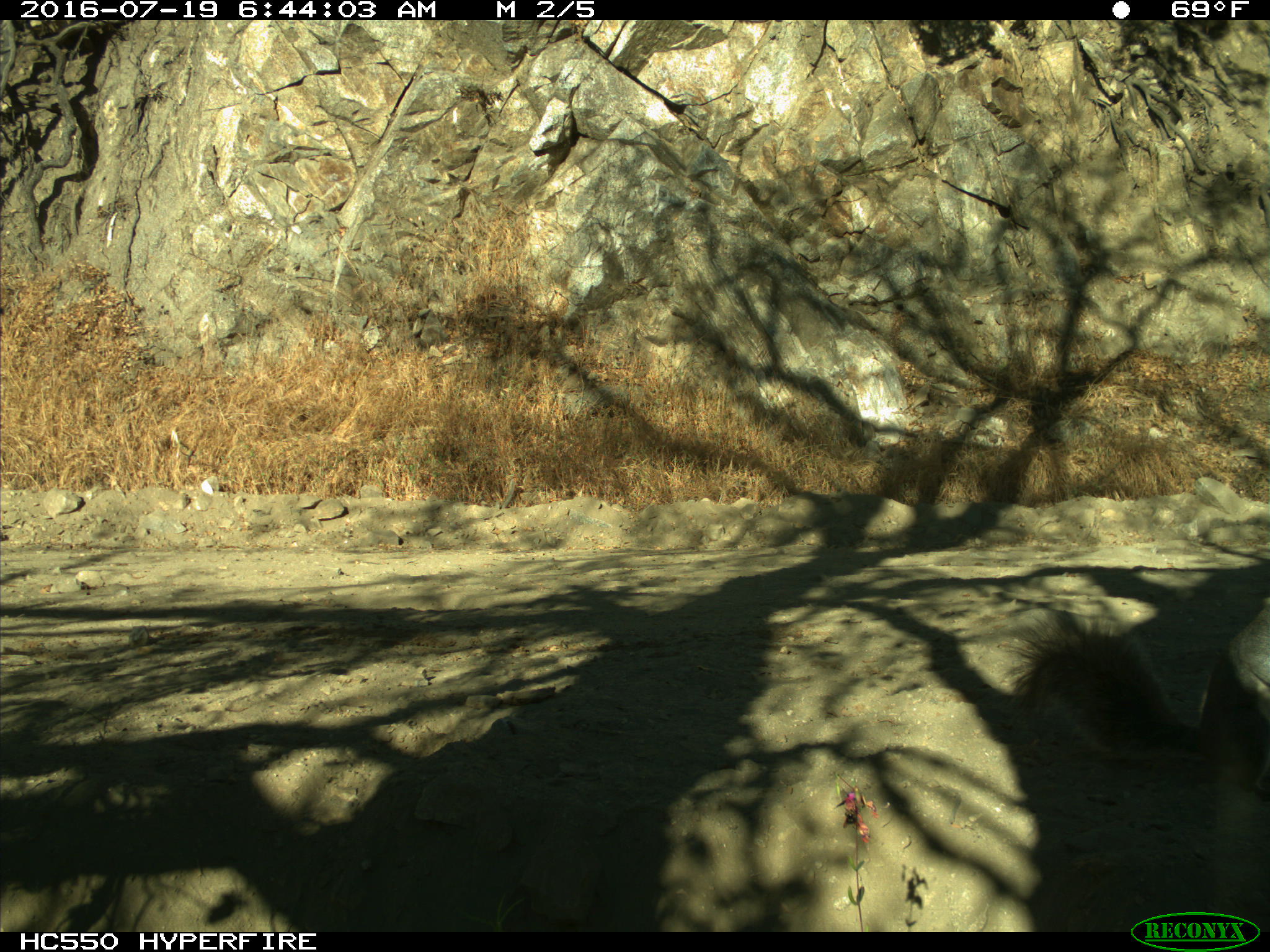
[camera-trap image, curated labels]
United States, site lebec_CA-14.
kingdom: Animalia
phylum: Chordata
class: Mammalia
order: Rodentia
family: Sciuridae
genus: Sciurus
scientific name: Sciurus carolinensis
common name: eastern gray squirrel